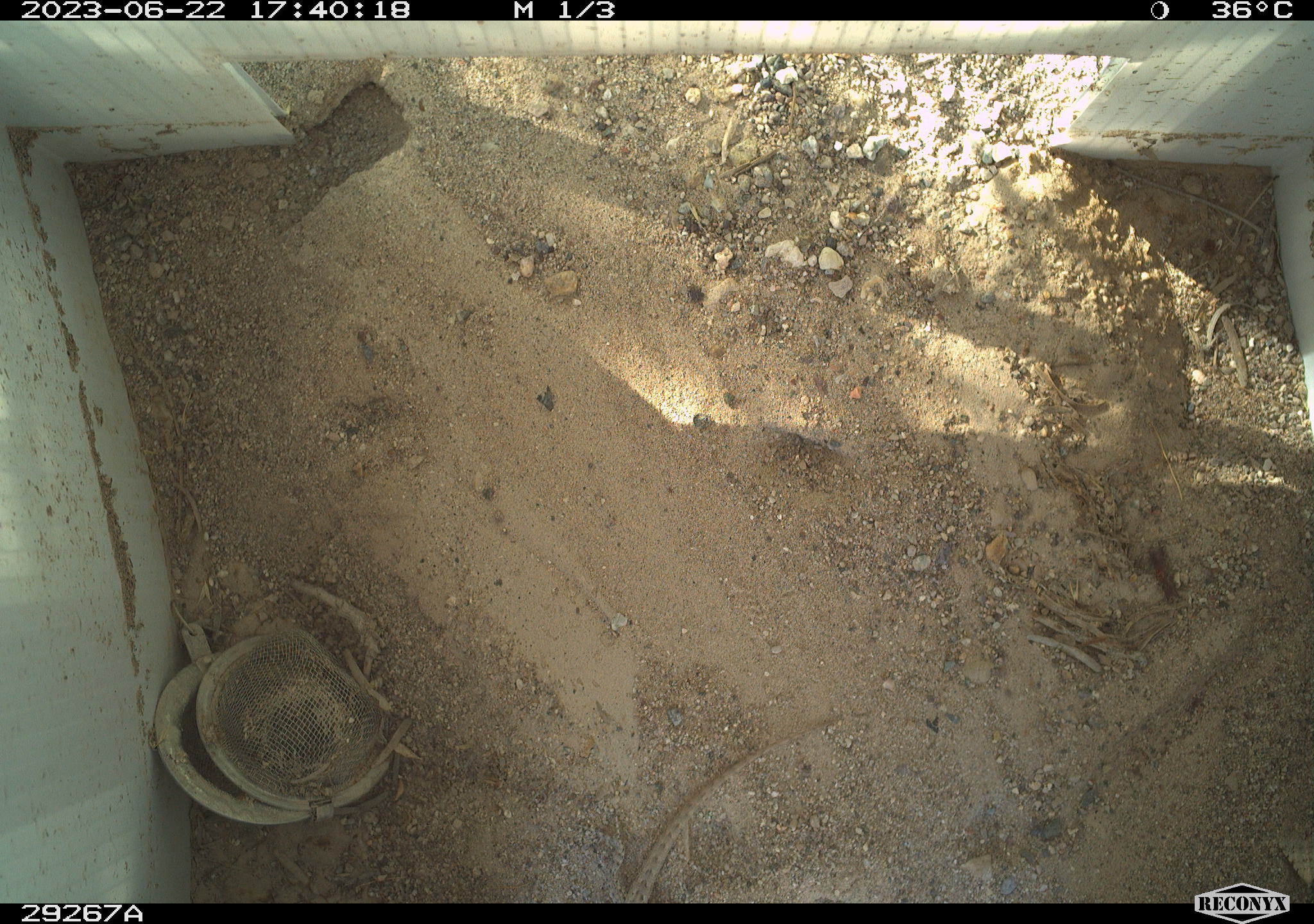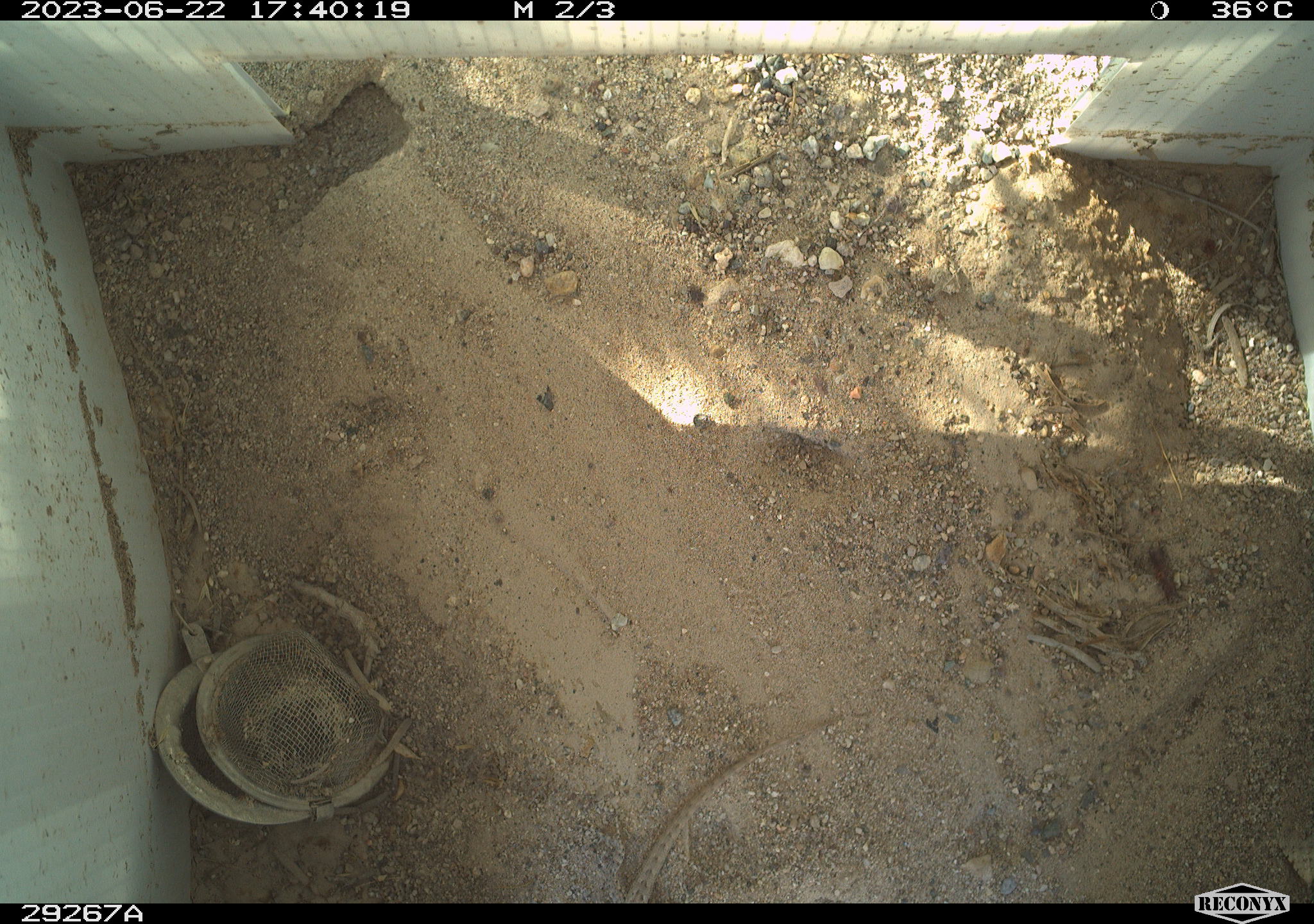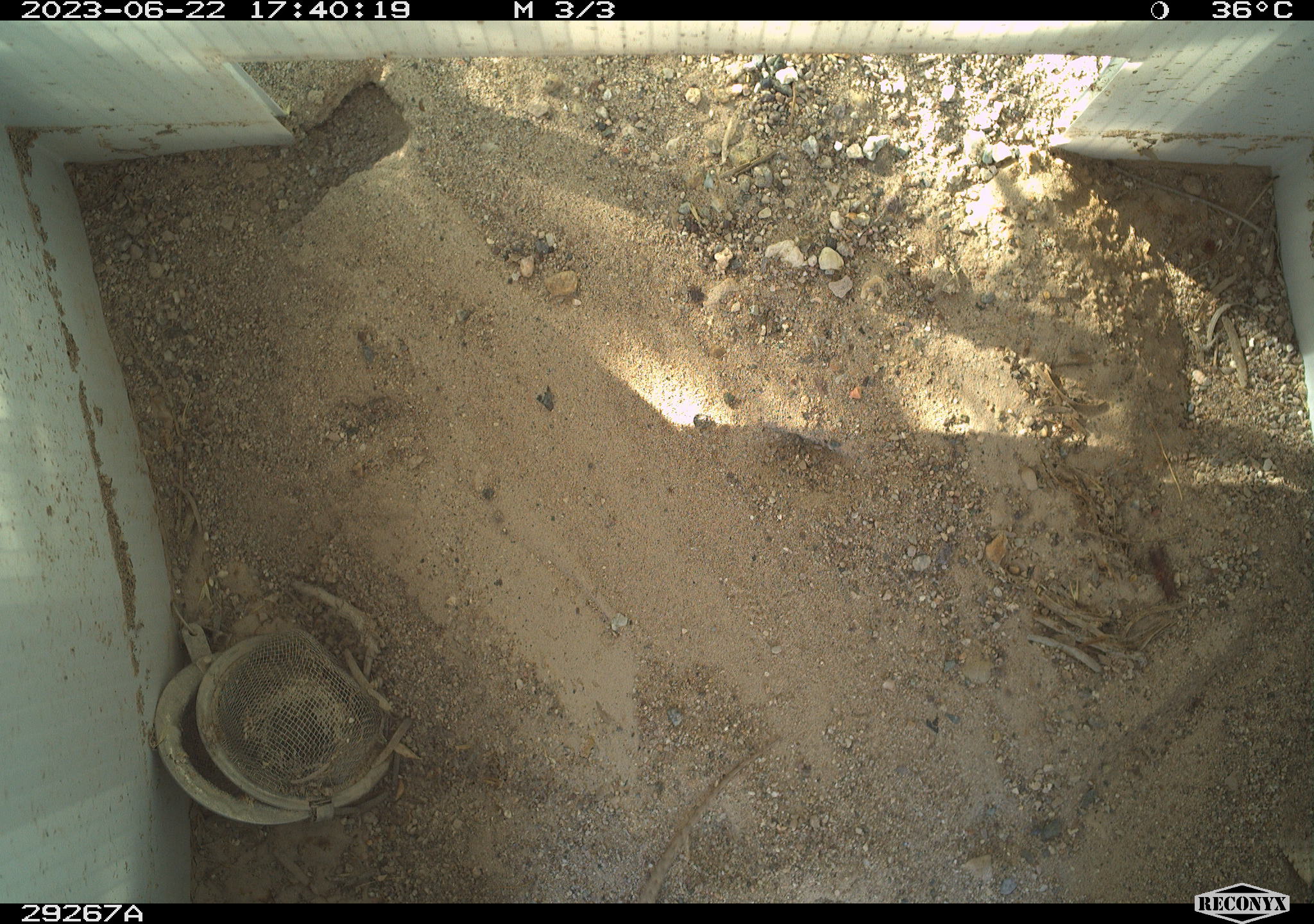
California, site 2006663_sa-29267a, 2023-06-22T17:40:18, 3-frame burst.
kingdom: Animalia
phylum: Chordata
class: Reptilia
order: Squamata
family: Phrynosomatidae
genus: Sceloporus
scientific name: Sceloporus graciosus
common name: common sagebrush lizard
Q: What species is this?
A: Common sagebrush lizard (Sceloporus graciosus).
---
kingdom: Animalia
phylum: Chordata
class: Reptilia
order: Squamata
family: Phrynosomatidae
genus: Uta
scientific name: Uta stansburiana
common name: common side-blotched lizard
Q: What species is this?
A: Common side-blotched lizard (Uta stansburiana).